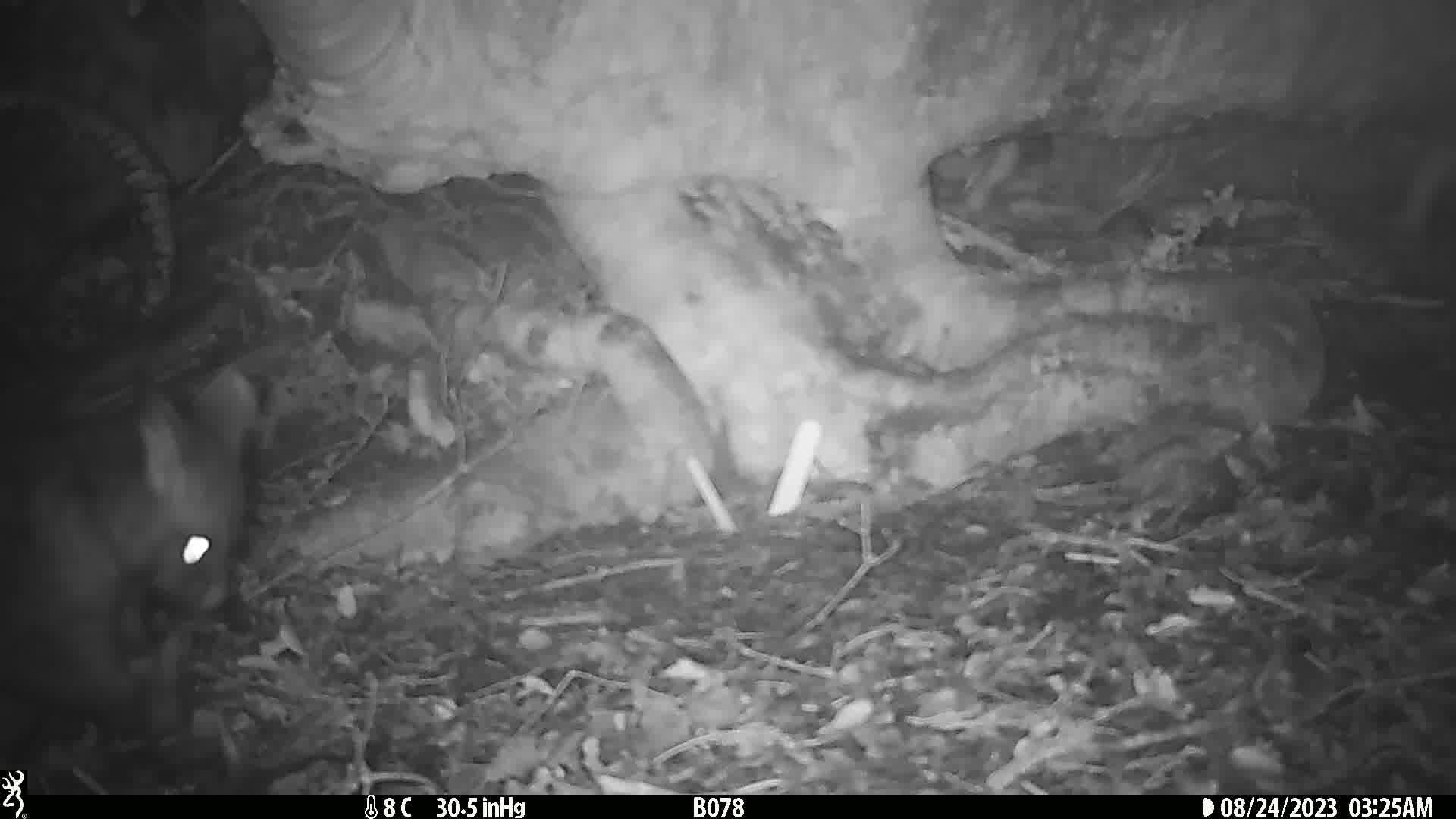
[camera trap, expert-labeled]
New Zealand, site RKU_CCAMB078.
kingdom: Animalia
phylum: Chordata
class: Mammalia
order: Diprotodontia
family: Phalangeridae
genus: Trichosurus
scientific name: Trichosurus vulpecula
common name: common brushtail possum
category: possum